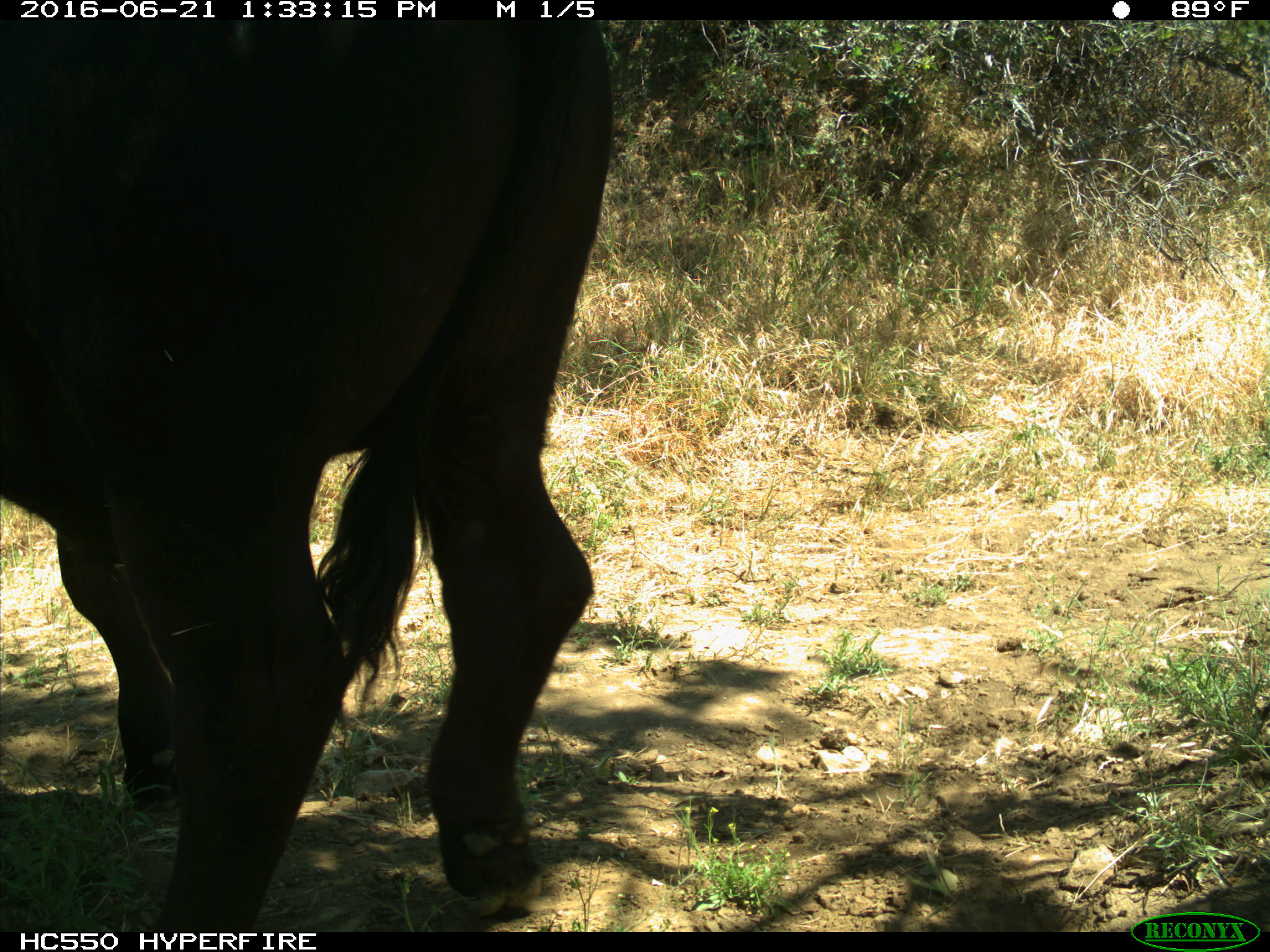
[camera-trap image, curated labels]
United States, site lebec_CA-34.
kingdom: Animalia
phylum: Chordata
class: Mammalia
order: Artiodactyla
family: Bovidae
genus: Bos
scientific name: Bos taurus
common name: domestic cow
Bos taurus (domestic cow).